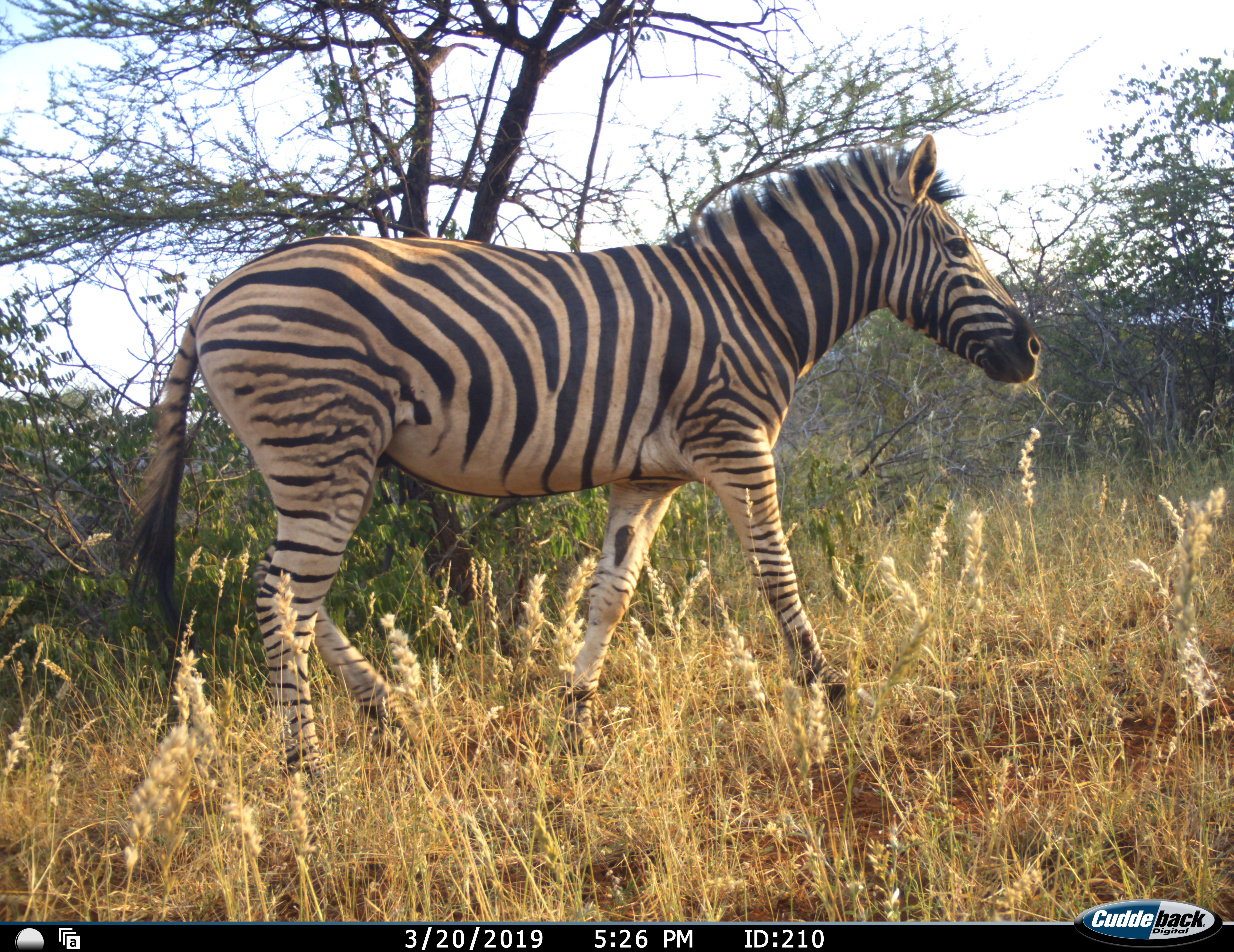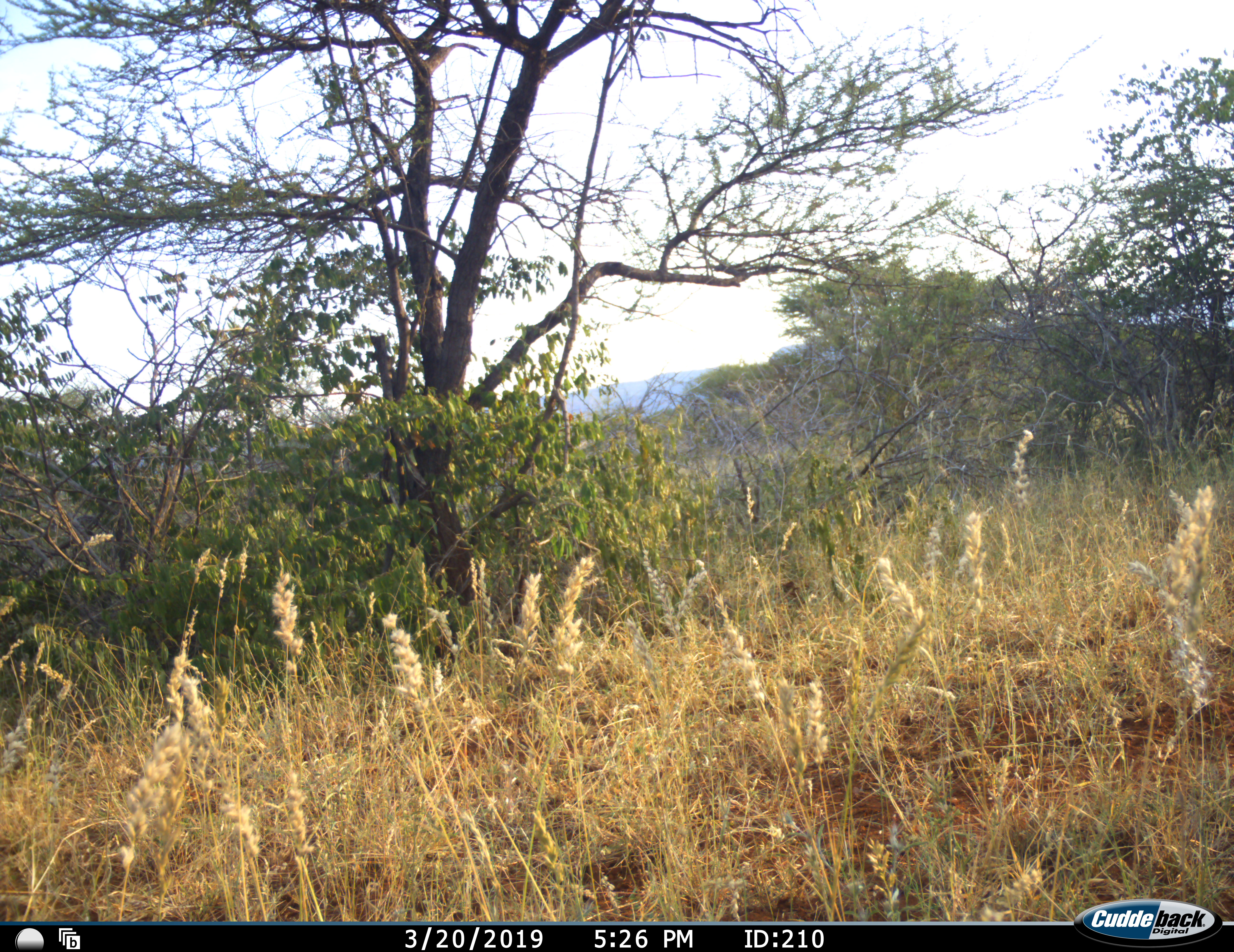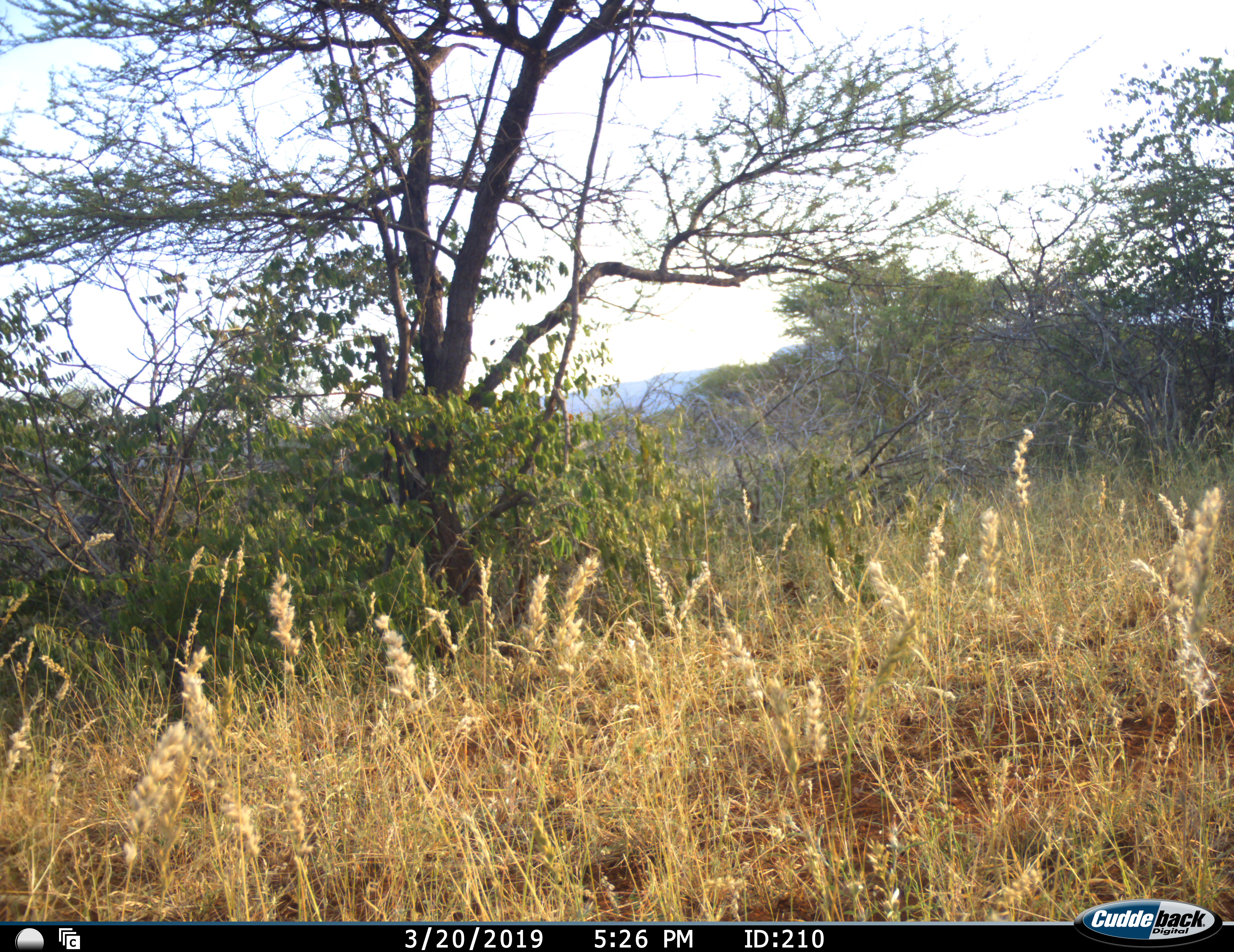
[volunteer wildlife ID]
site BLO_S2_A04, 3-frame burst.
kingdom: Animalia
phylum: Chordata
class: Mammalia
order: Perissodactyla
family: Equidae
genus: Equus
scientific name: Equus quagga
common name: plains zebra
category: zebraplains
Zebraplains (plains zebra) (Equus quagga), count 1. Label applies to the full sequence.